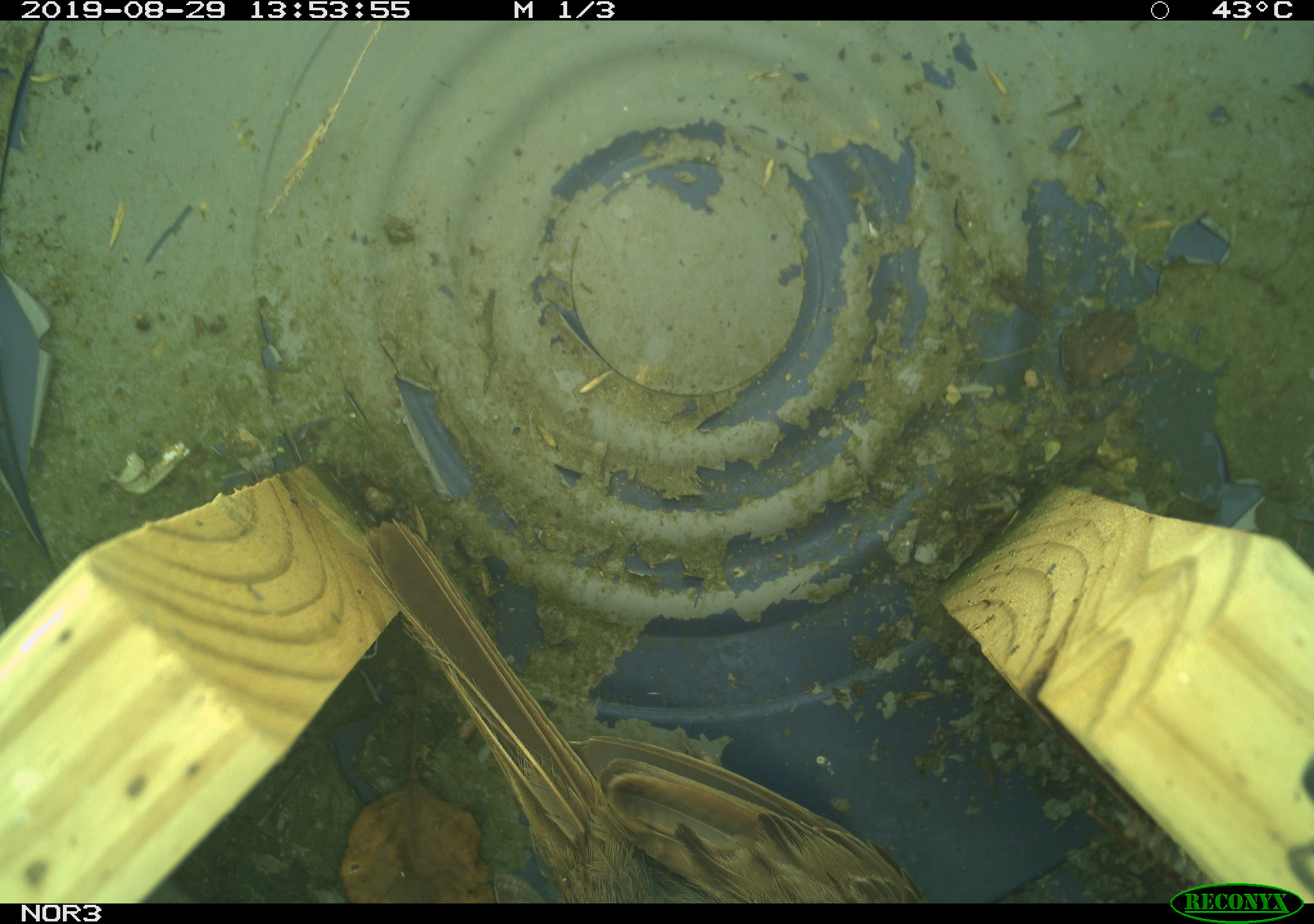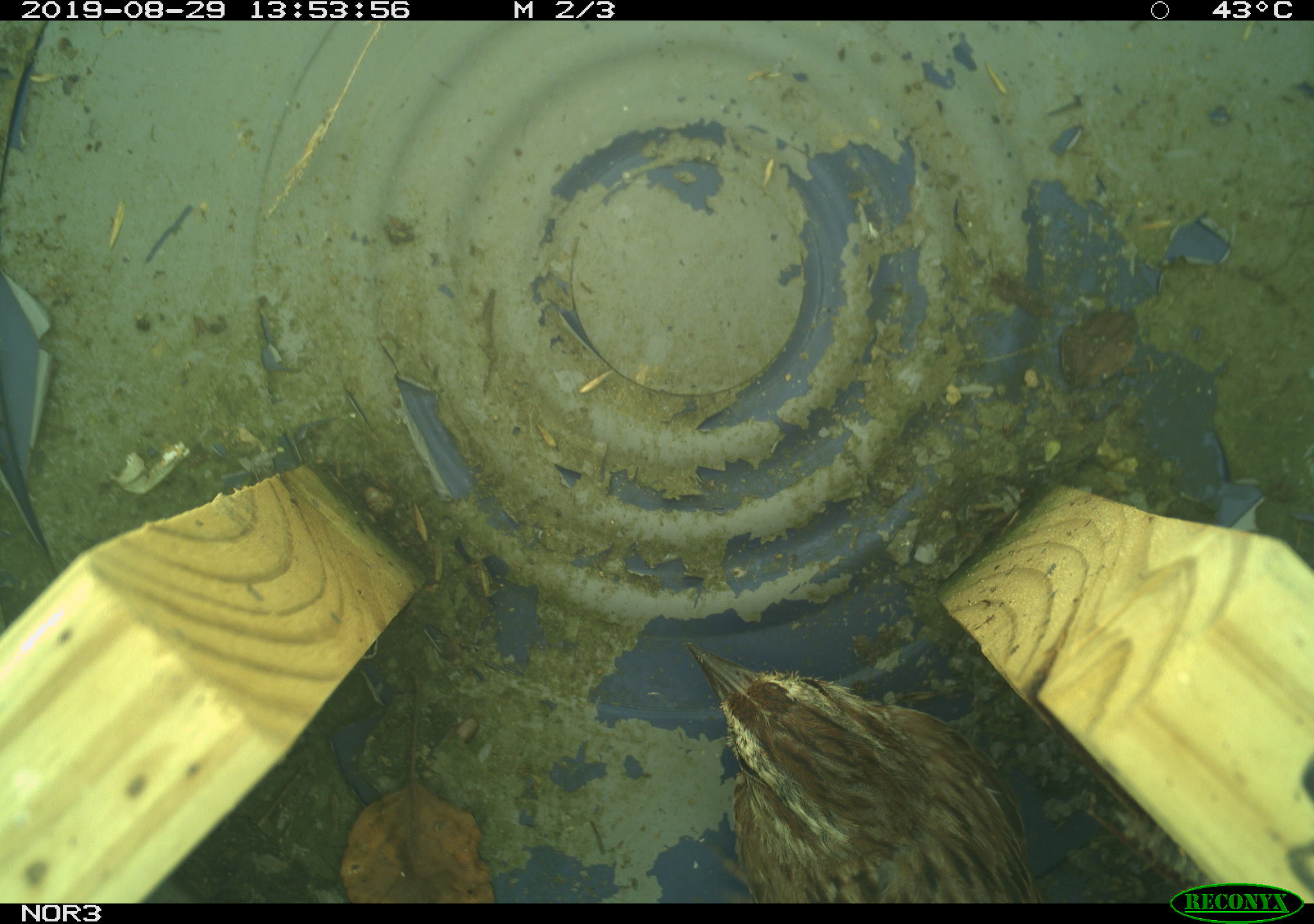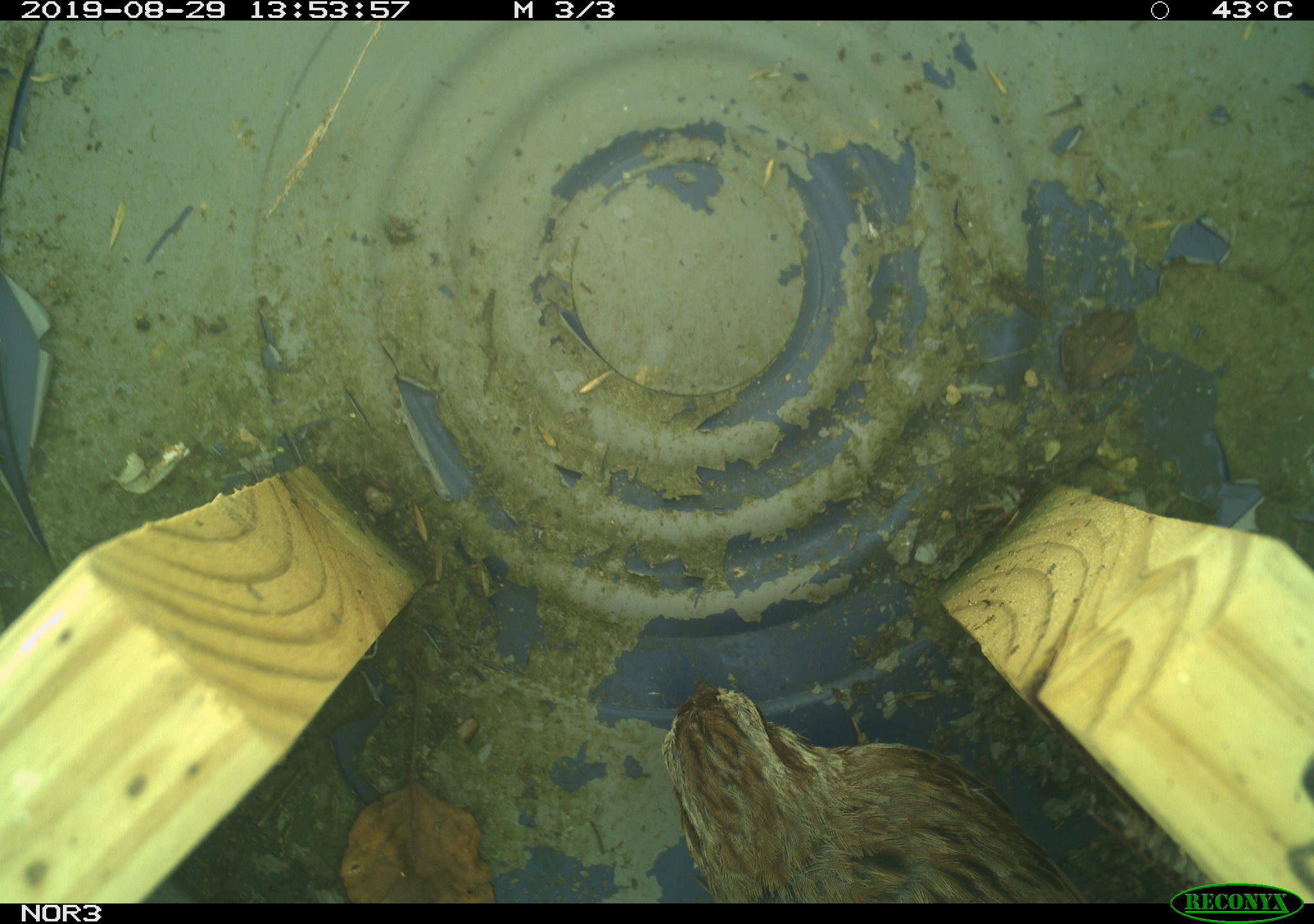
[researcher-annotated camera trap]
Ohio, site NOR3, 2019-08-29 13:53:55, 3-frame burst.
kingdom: Animalia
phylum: Chordata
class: Aves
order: Passeriformes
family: Passerellidae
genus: Melospiza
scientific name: Melospiza melodia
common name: song sparrow